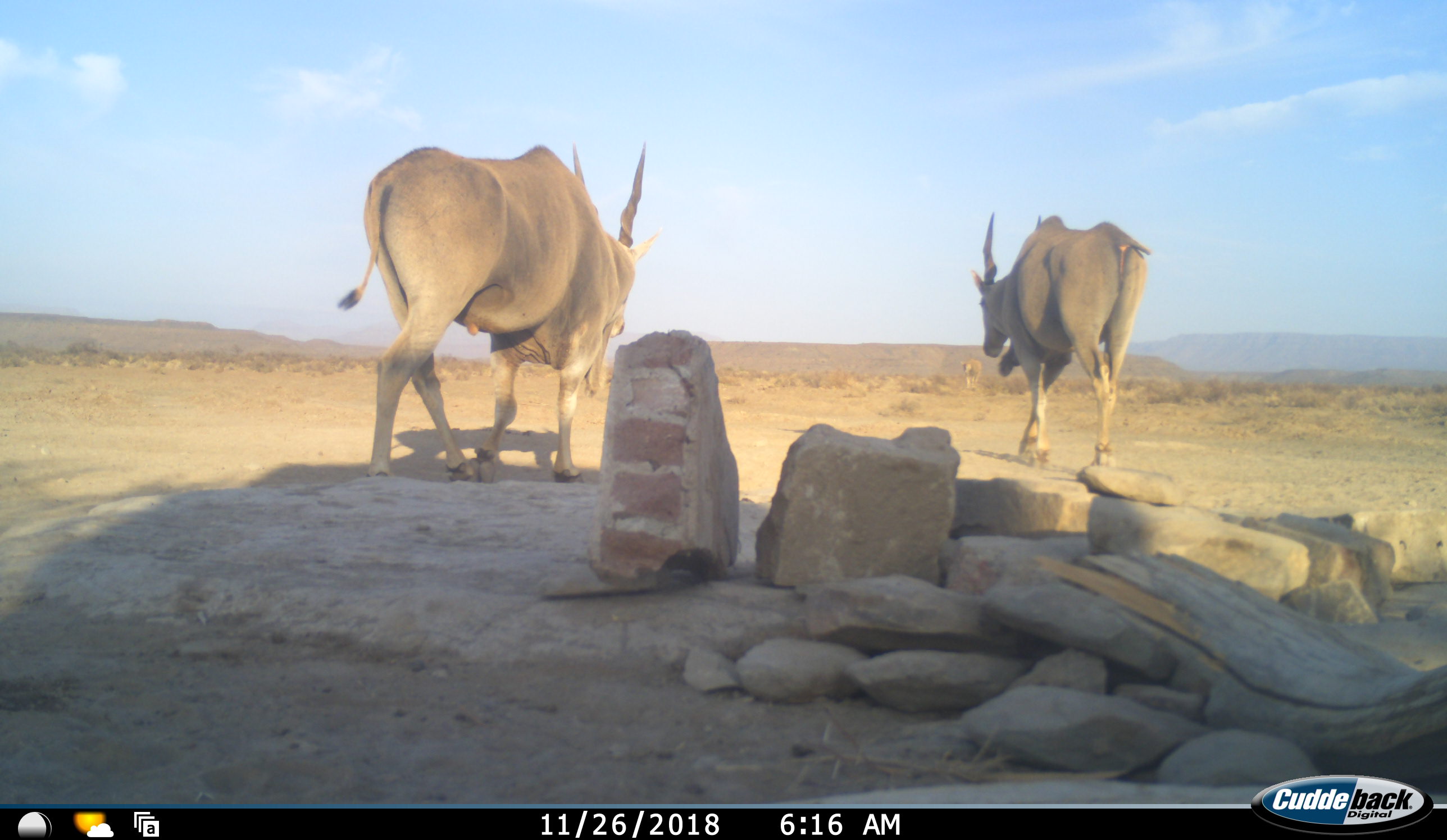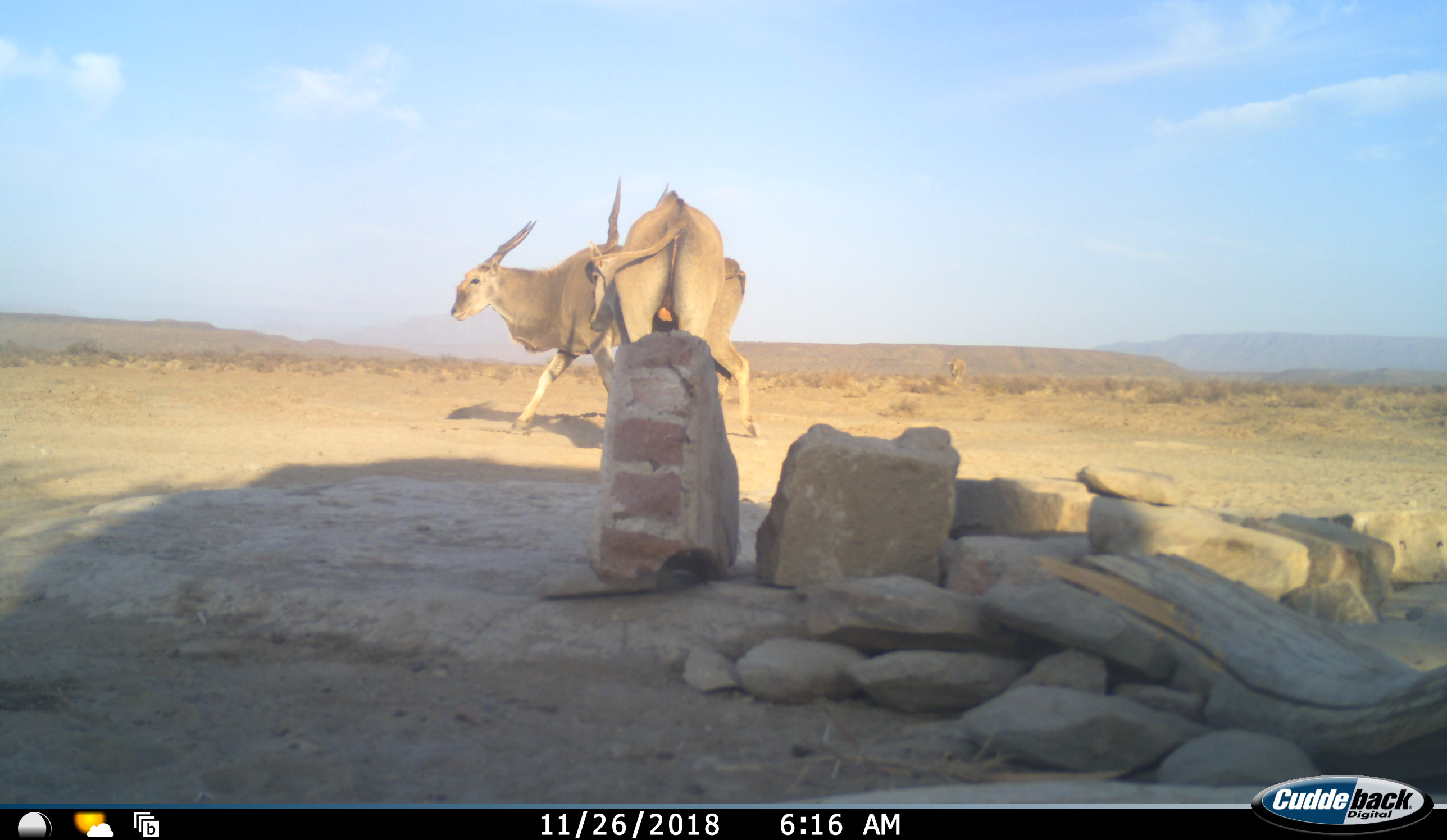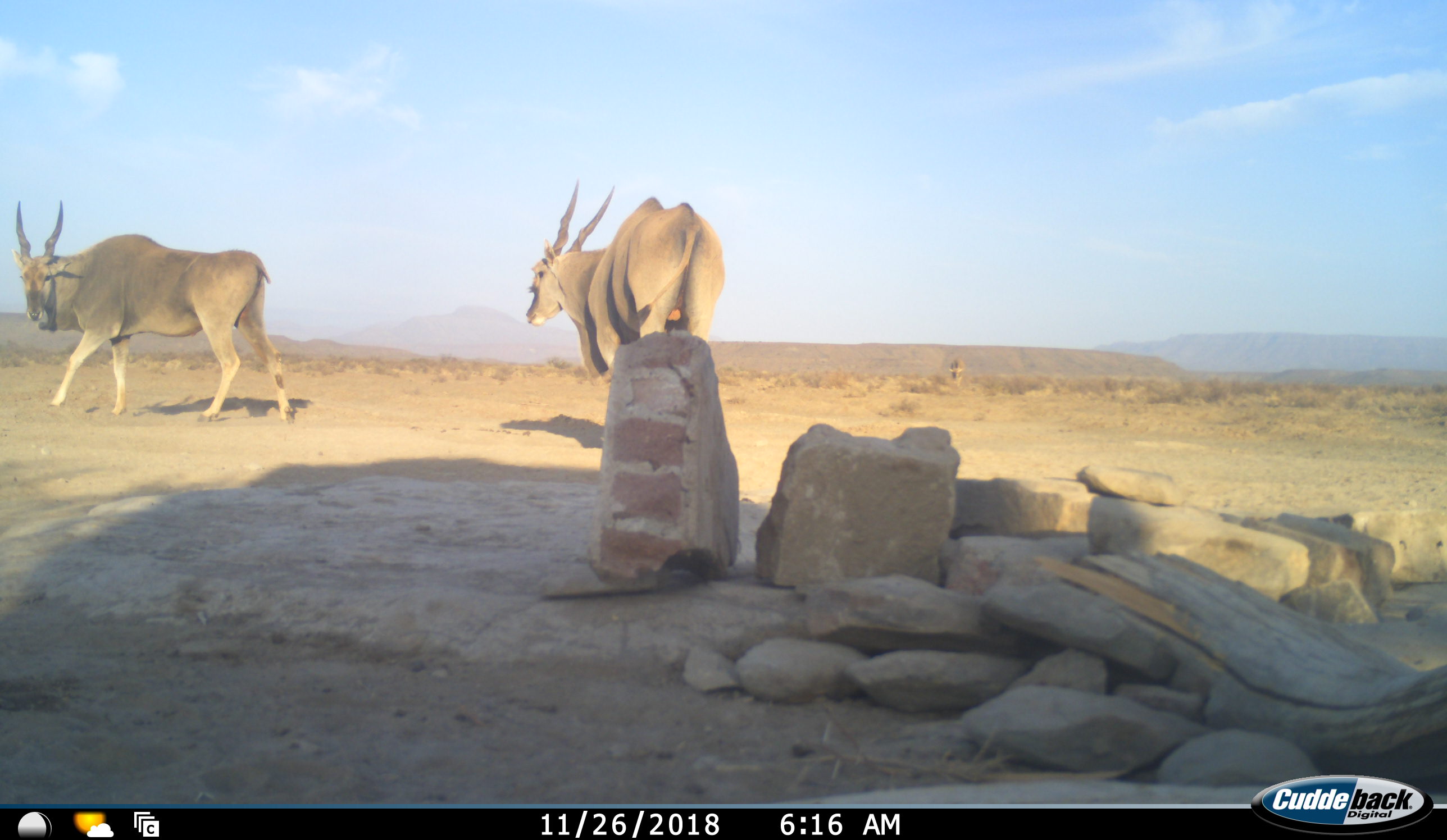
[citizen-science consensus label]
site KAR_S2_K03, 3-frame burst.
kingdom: Animalia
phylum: Chordata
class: Mammalia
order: Artiodactyla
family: Bovidae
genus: Tragelaphus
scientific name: Tragelaphus oryx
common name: eland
Eland (Tragelaphus oryx), count 2. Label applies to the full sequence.